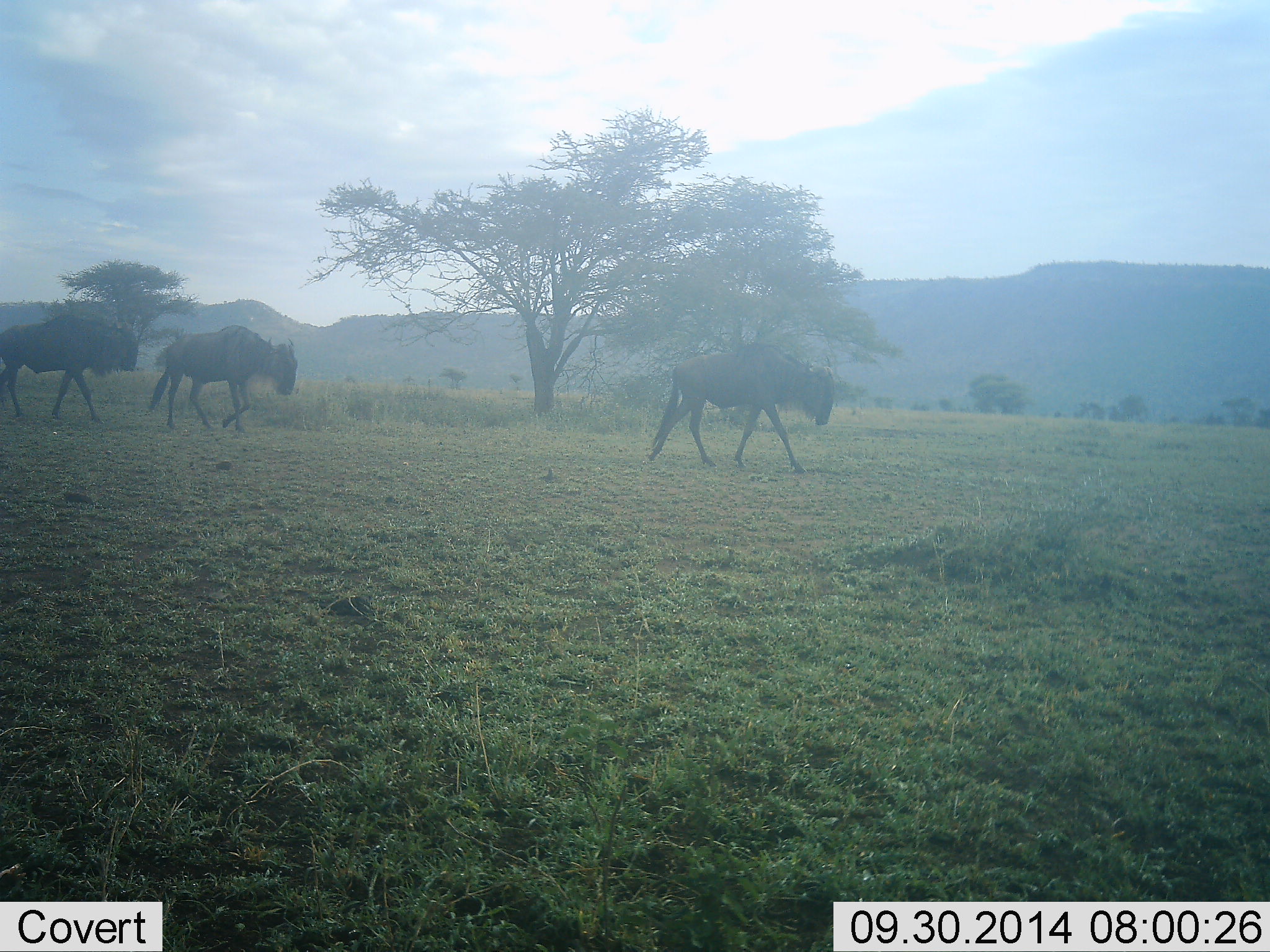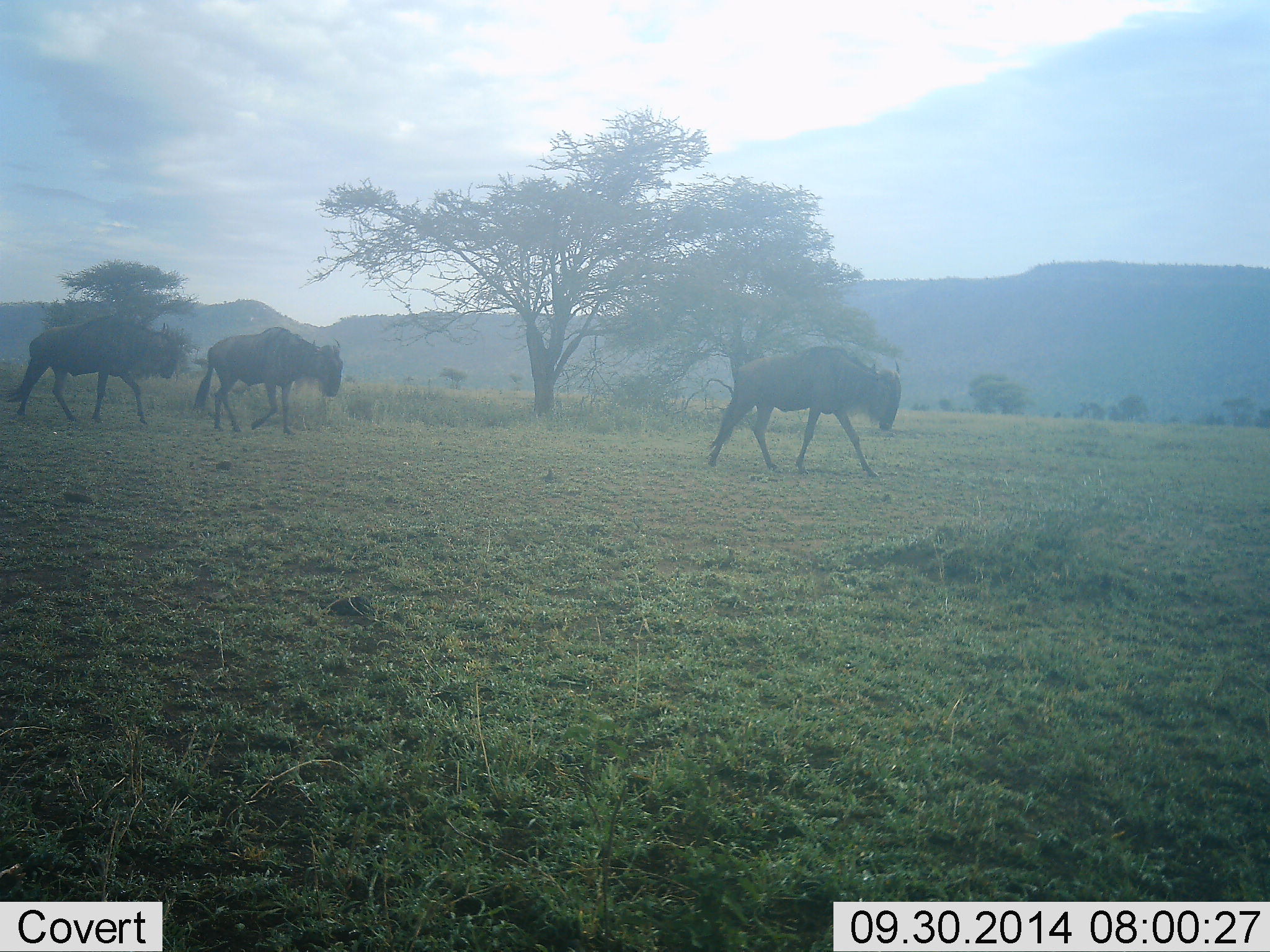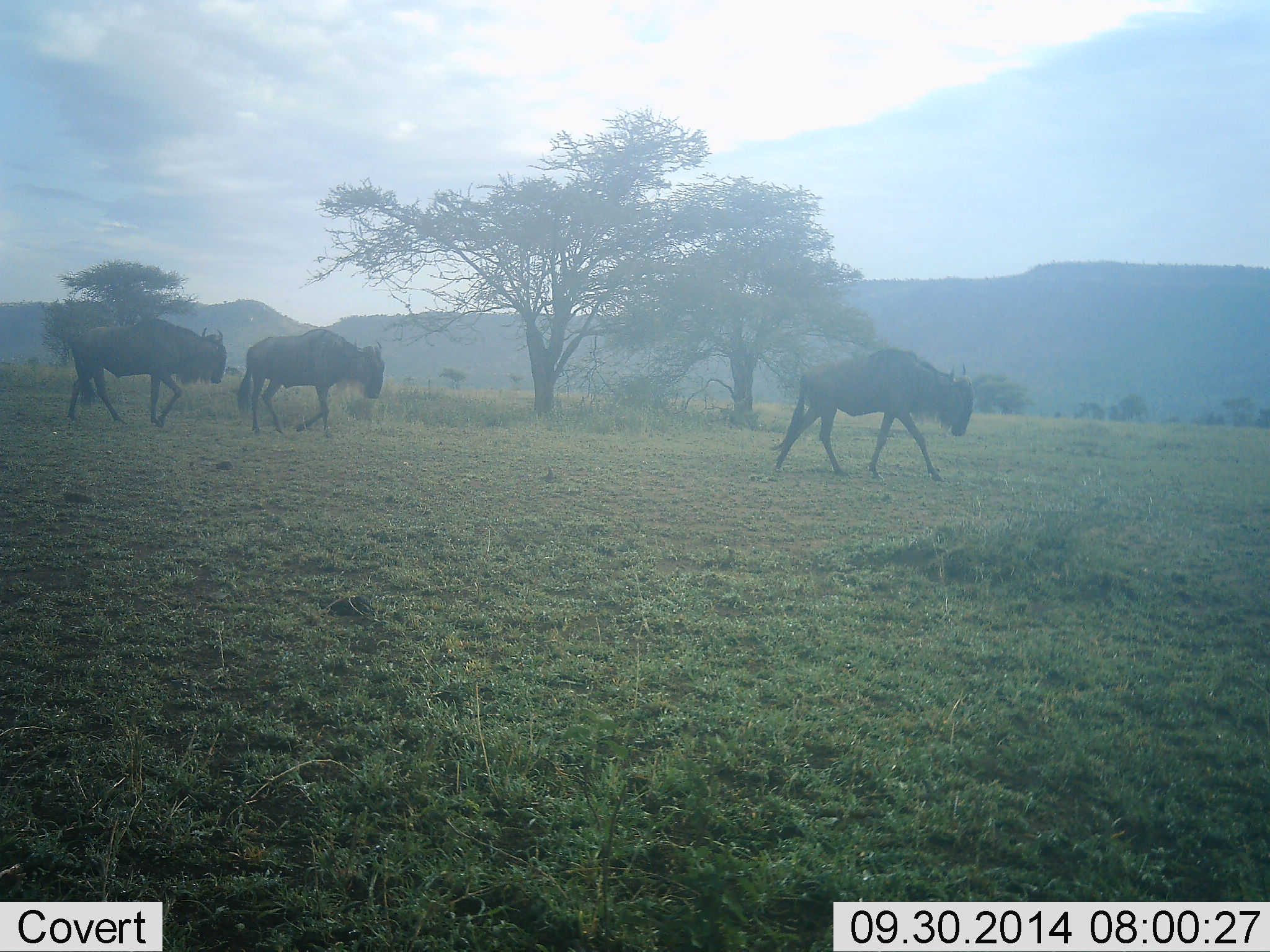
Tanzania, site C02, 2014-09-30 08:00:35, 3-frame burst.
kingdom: Animalia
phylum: Chordata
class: Mammalia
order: Artiodactyla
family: Bovidae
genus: Connochaetes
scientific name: Connochaetes taurinus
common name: blue wildebeest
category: wildebeest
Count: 3.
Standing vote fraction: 0%.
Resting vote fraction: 0%.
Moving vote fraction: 100%.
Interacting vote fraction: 0%.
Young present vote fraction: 0%.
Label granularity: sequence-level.